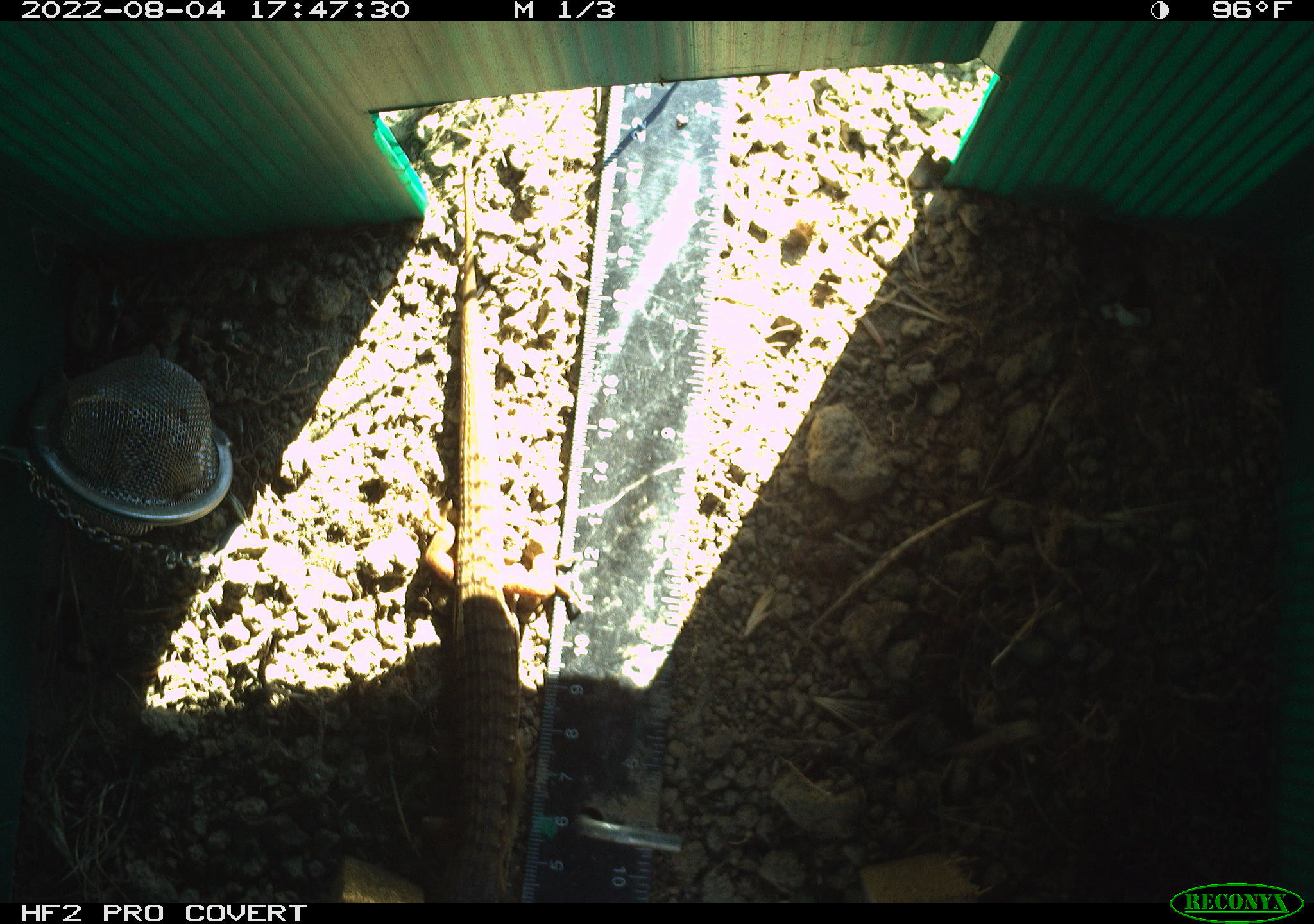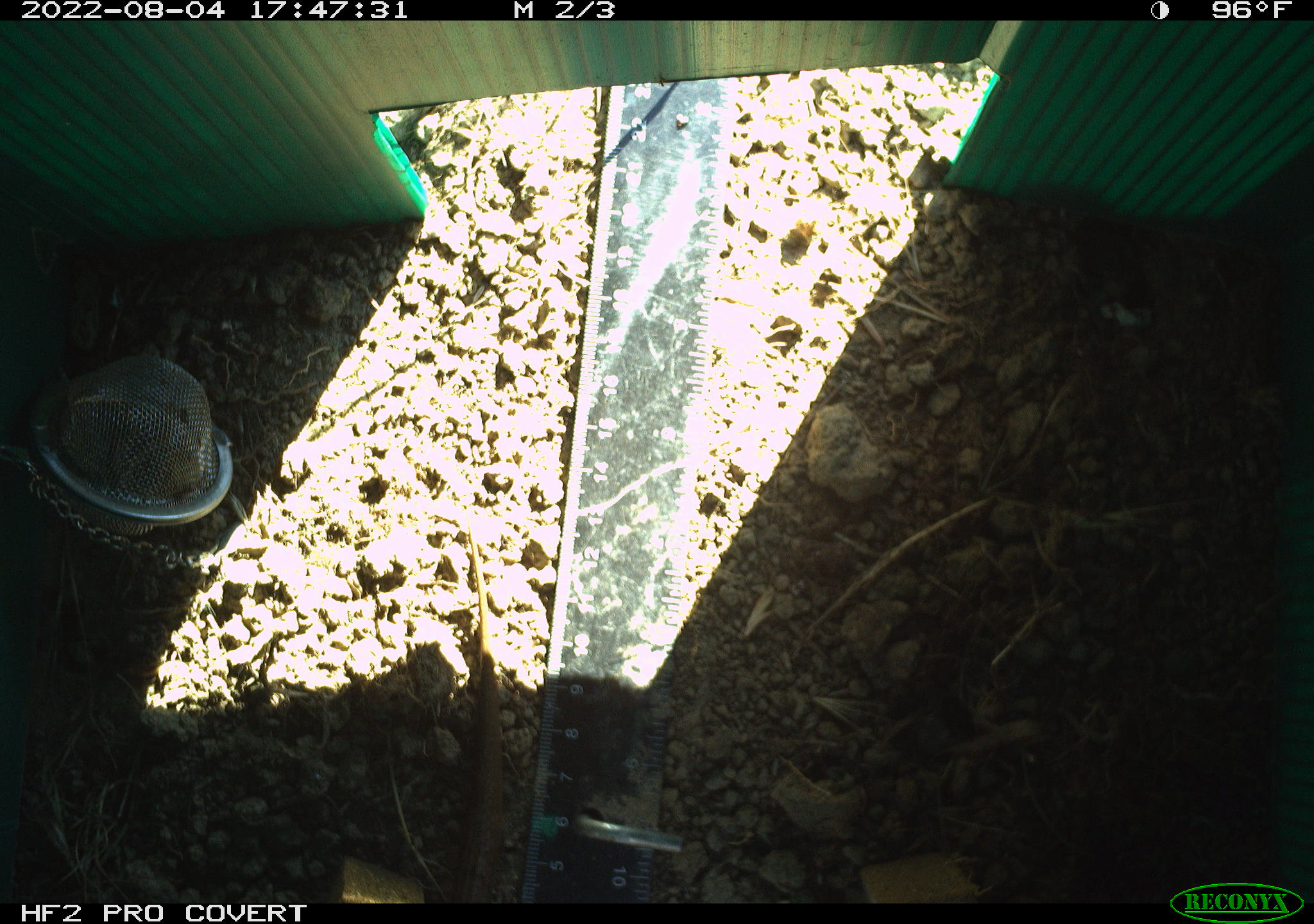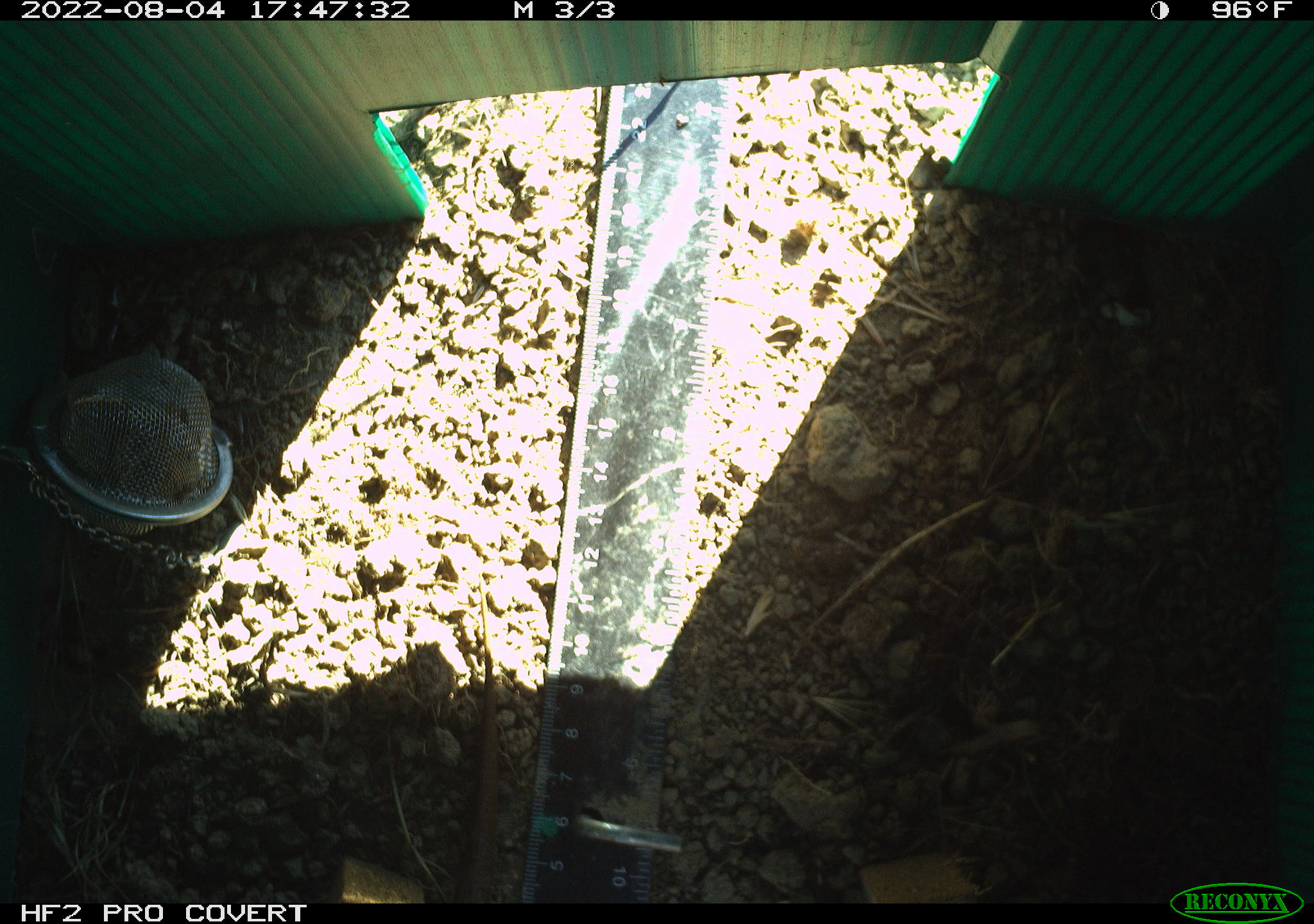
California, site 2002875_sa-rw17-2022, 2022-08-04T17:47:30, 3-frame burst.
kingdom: Animalia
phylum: Chordata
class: Reptilia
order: Squamata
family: Anguidae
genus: Elgaria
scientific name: Elgaria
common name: alligator lizards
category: elgaria species